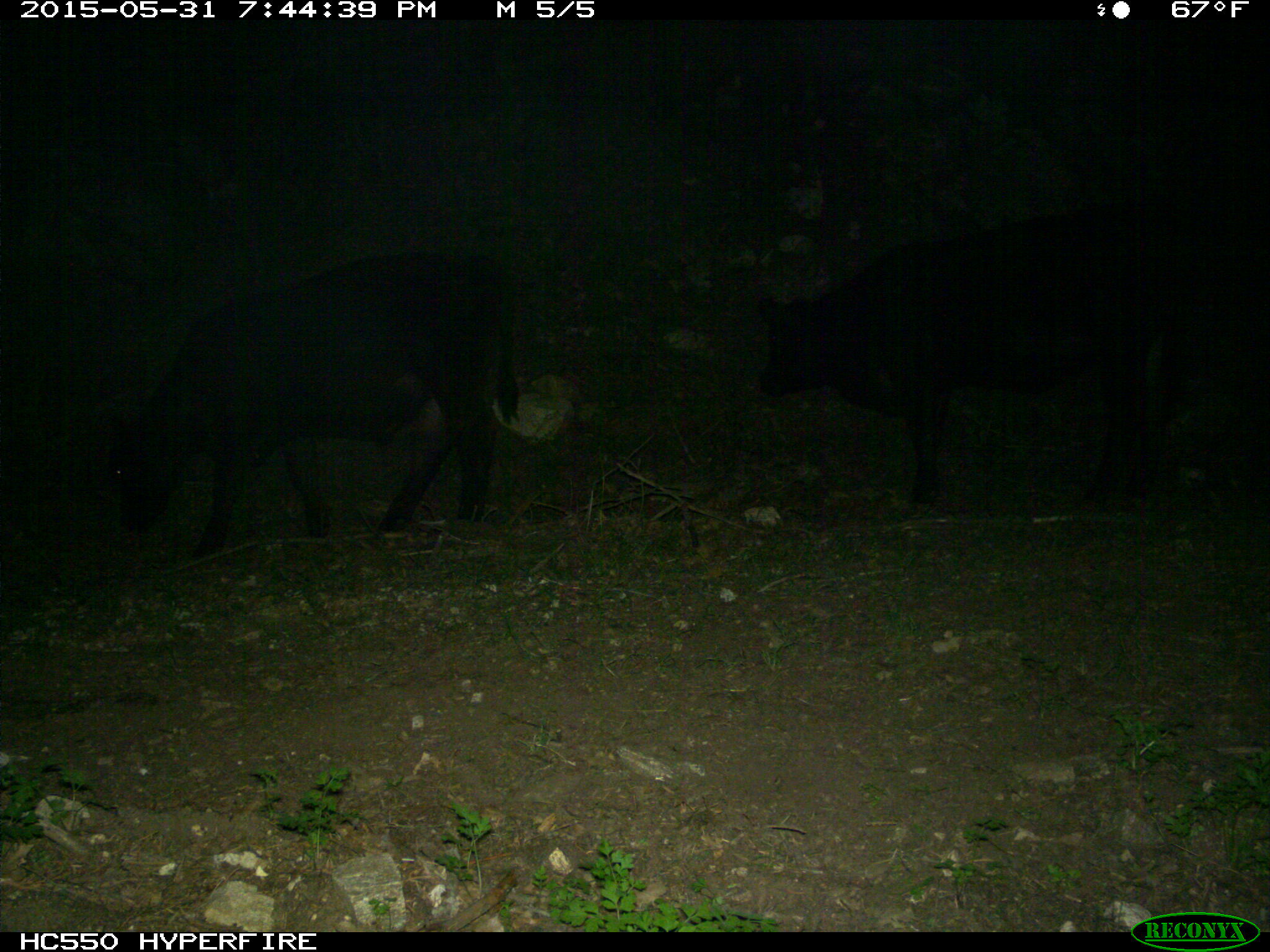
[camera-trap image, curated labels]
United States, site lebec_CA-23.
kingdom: Animalia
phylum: Chordata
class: Mammalia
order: Artiodactyla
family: Bovidae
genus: Bos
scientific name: Bos taurus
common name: domestic cow